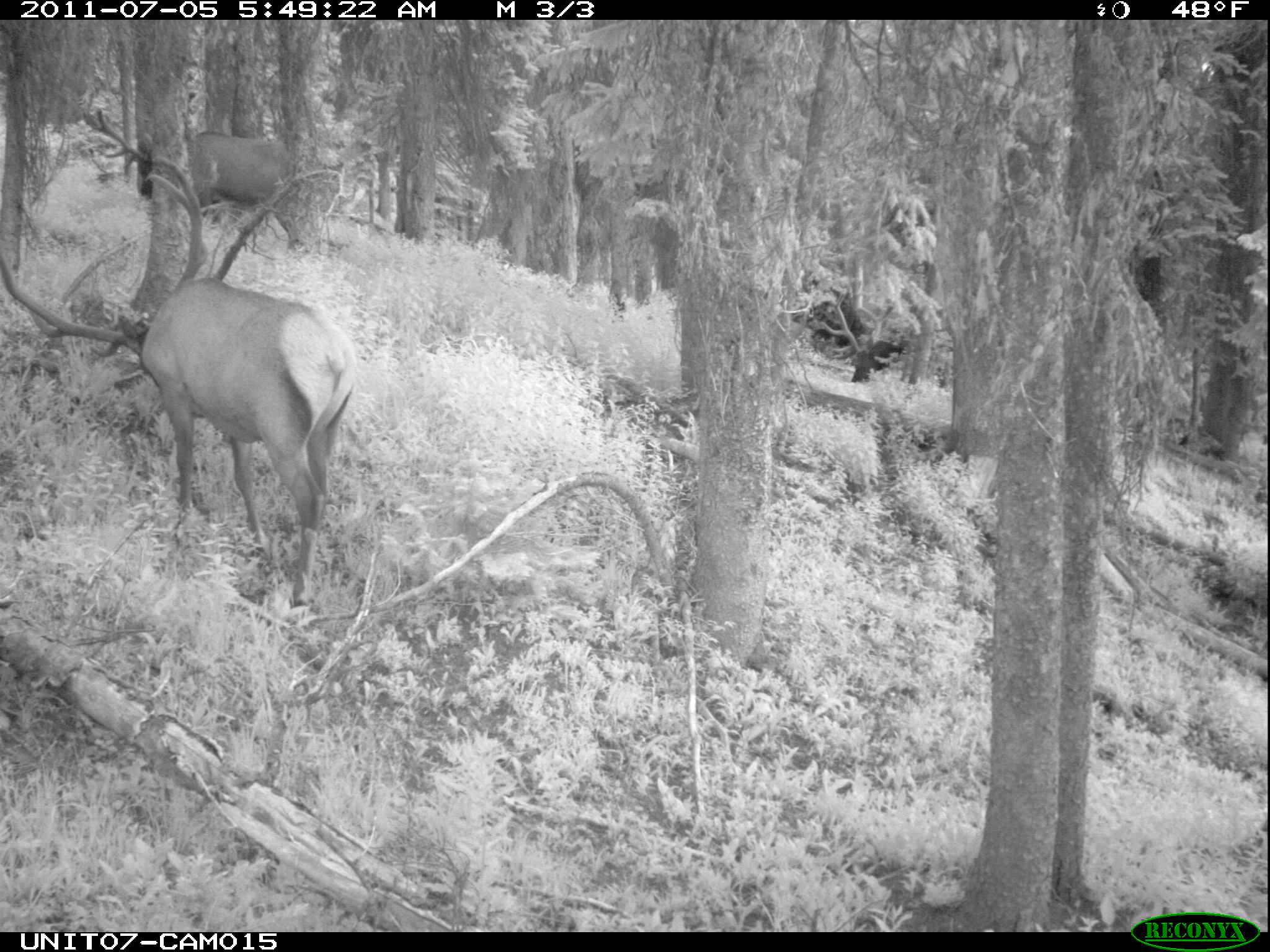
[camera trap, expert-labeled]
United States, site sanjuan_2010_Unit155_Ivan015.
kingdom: Animalia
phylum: Chordata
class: Mammalia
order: Artiodactyla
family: Cervidae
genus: Cervus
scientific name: Cervus elaphus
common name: red deer